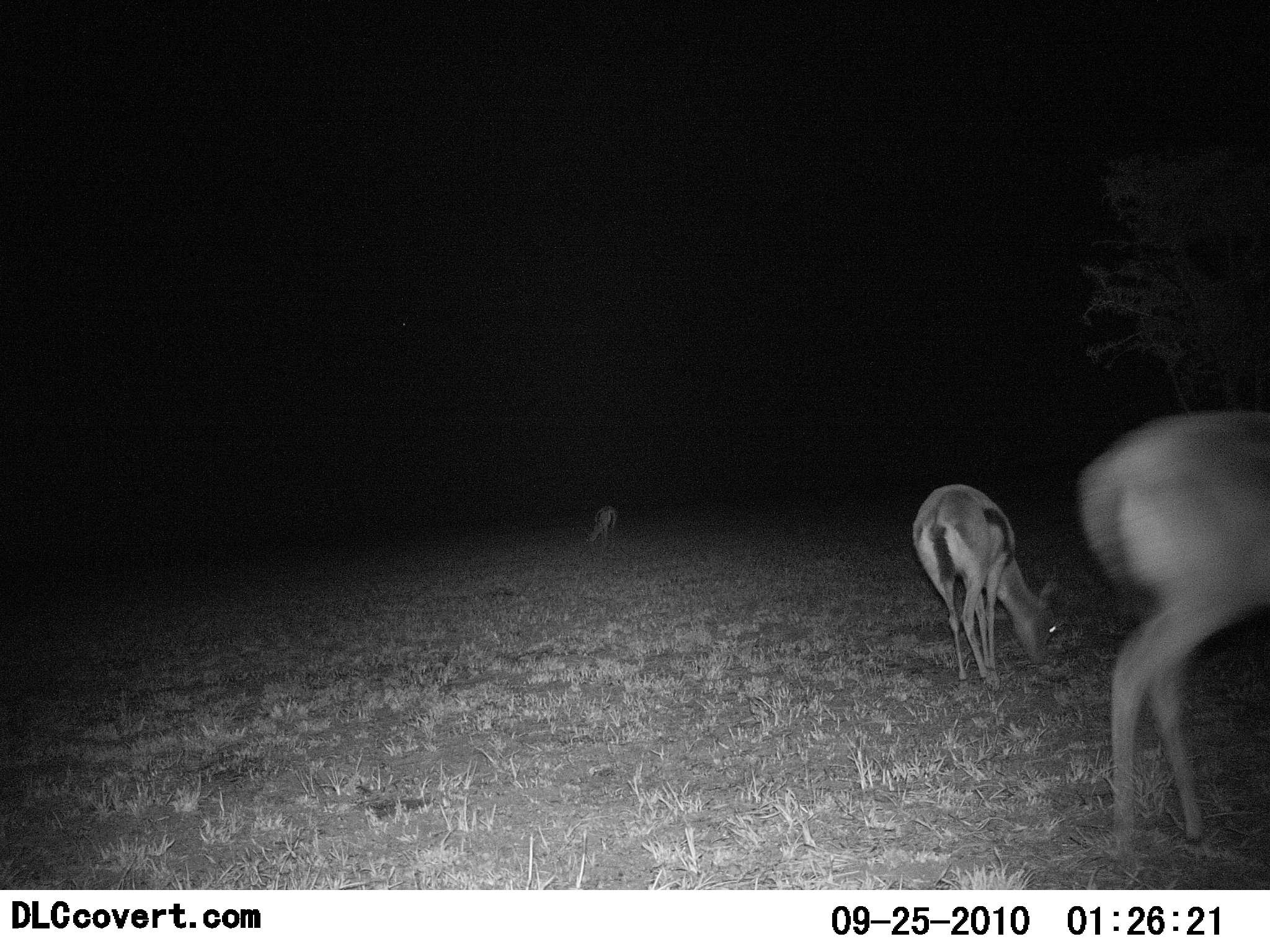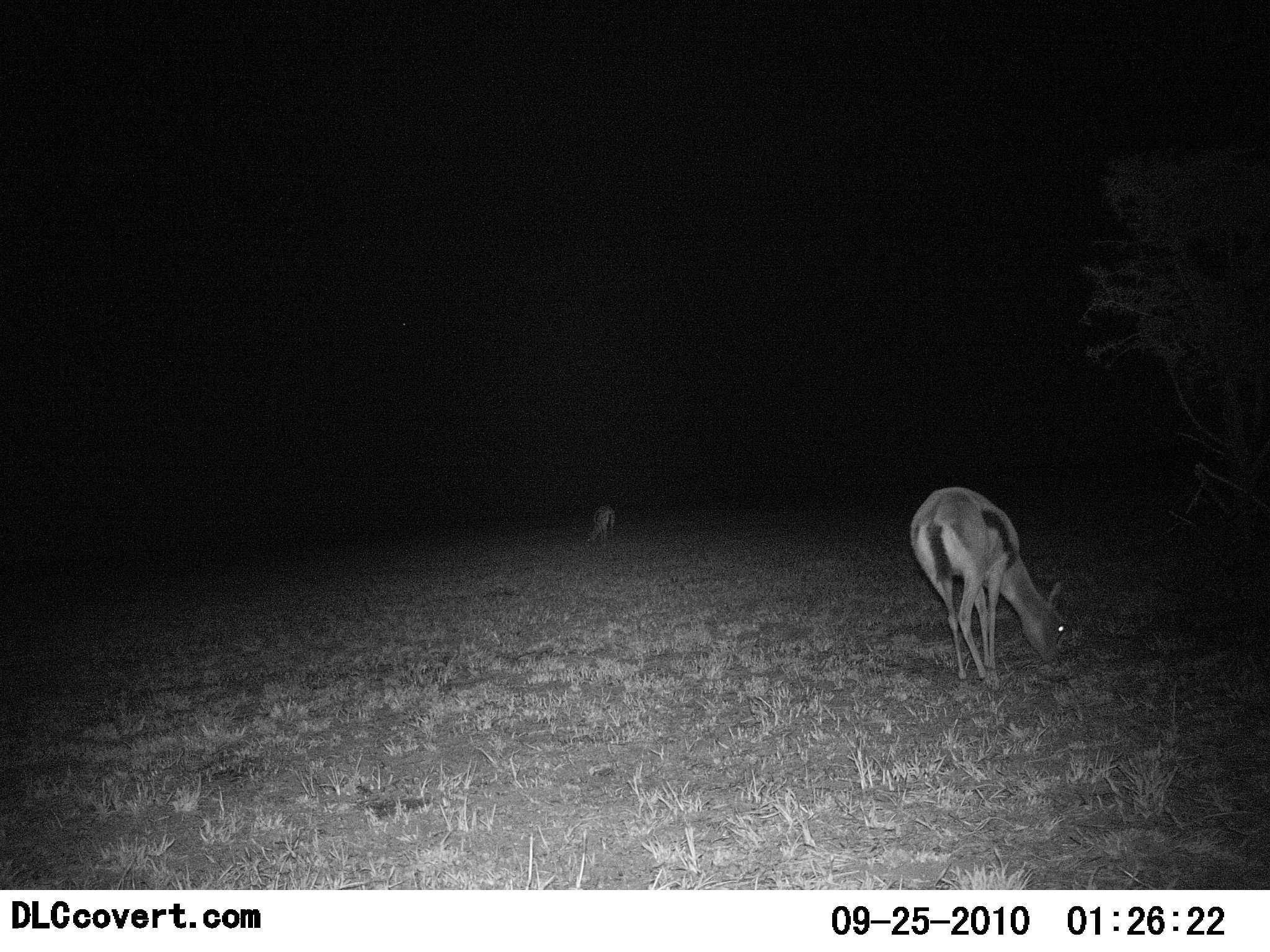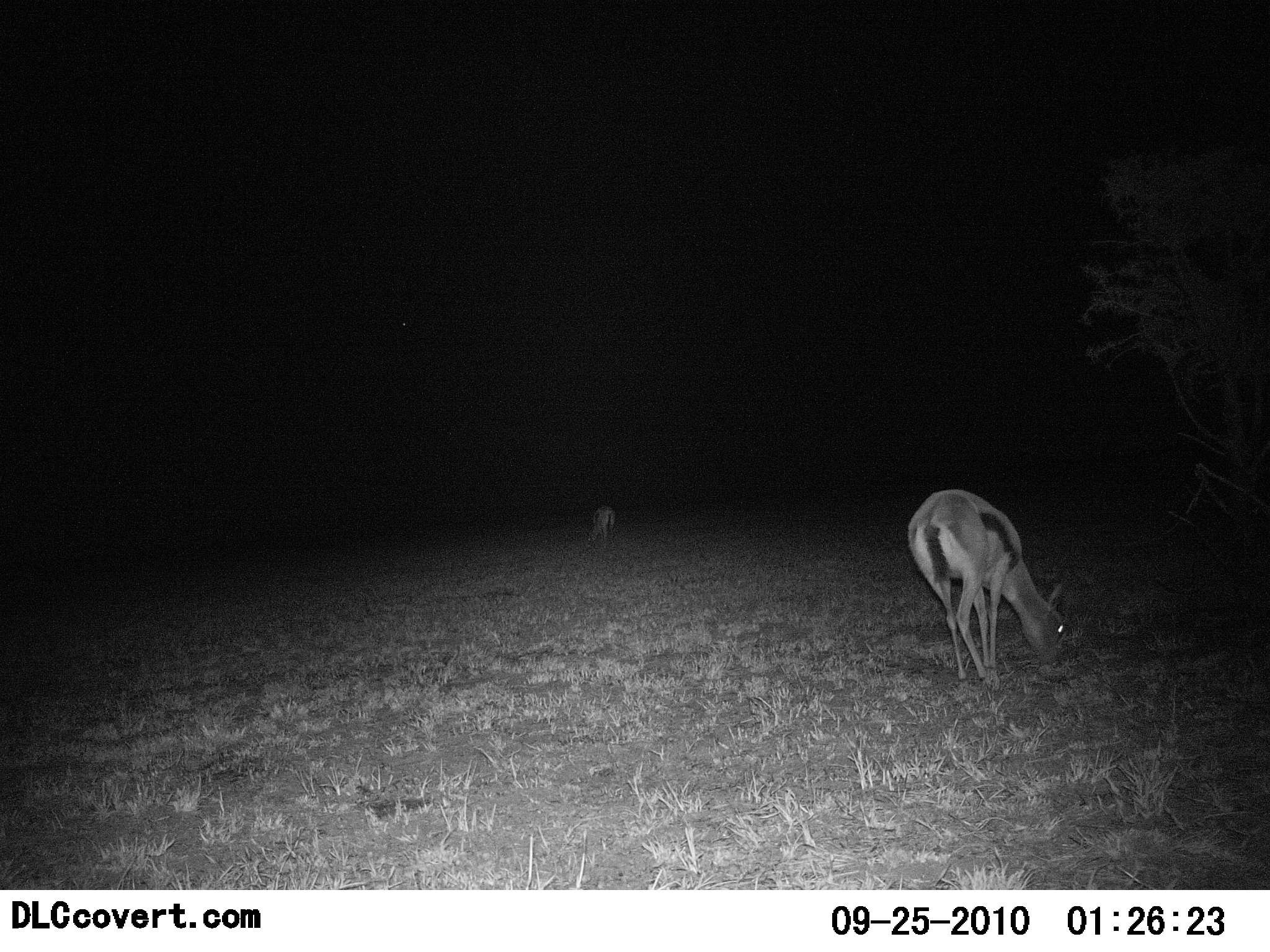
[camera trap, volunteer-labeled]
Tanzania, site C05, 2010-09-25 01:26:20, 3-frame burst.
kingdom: Animalia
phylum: Chordata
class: Mammalia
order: Artiodactyla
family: Bovidae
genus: Eudorcas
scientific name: Eudorcas thomsonii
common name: thomson's gazelle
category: gazellethomsons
Gazellethomsons (thomson's gazelle) (Eudorcas thomsonii), count 3. Behavior (volunteer vote fractions): standing 43%, resting 0%, moving 64%, interacting 0%. Young present (vote fraction): 0%. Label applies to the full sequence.